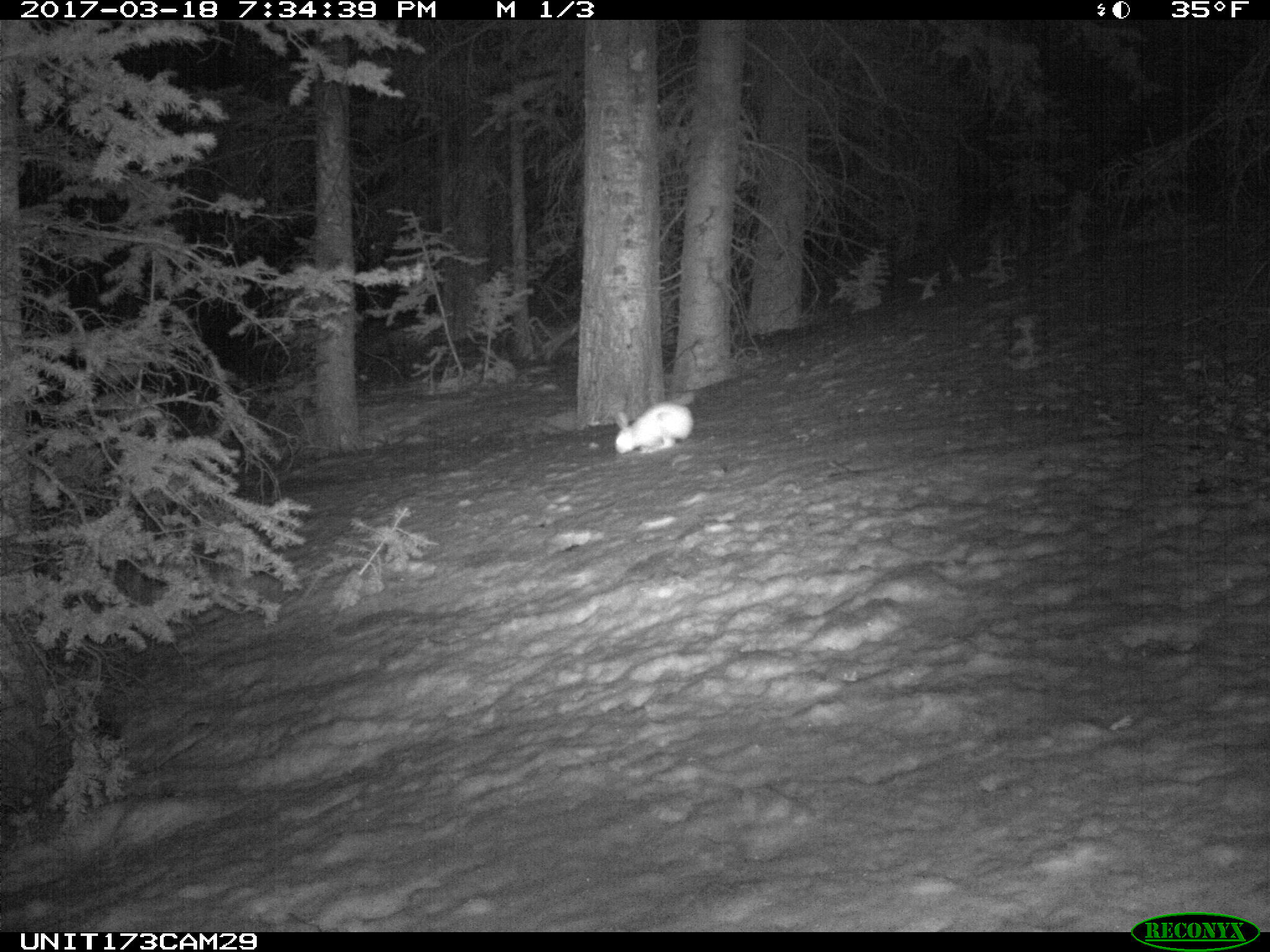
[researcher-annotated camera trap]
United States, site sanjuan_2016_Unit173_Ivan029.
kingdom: Animalia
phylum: Chordata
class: Mammalia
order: Lagomorpha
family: Leporidae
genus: Lepus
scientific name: Lepus americanus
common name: snowshoe hare